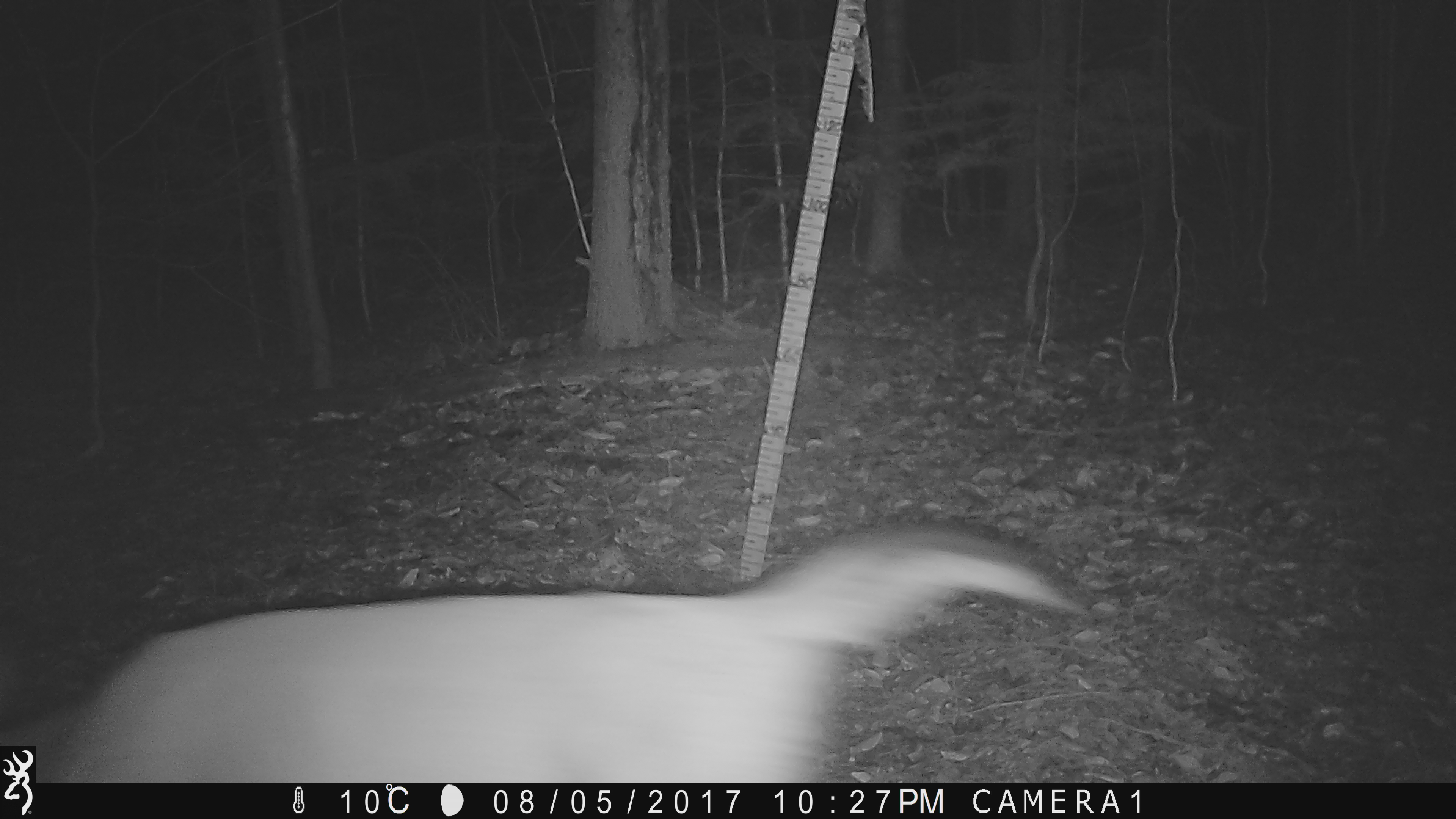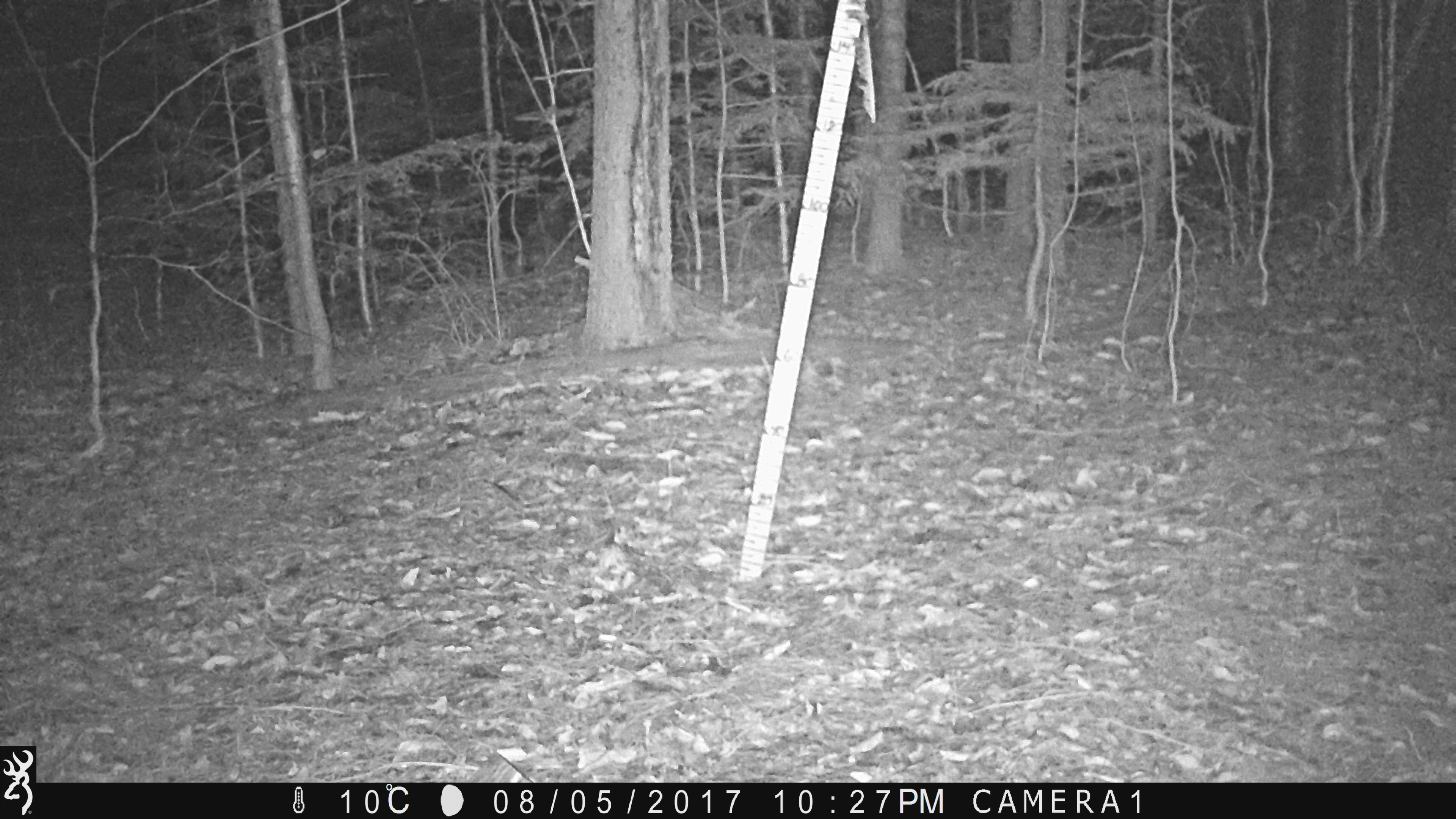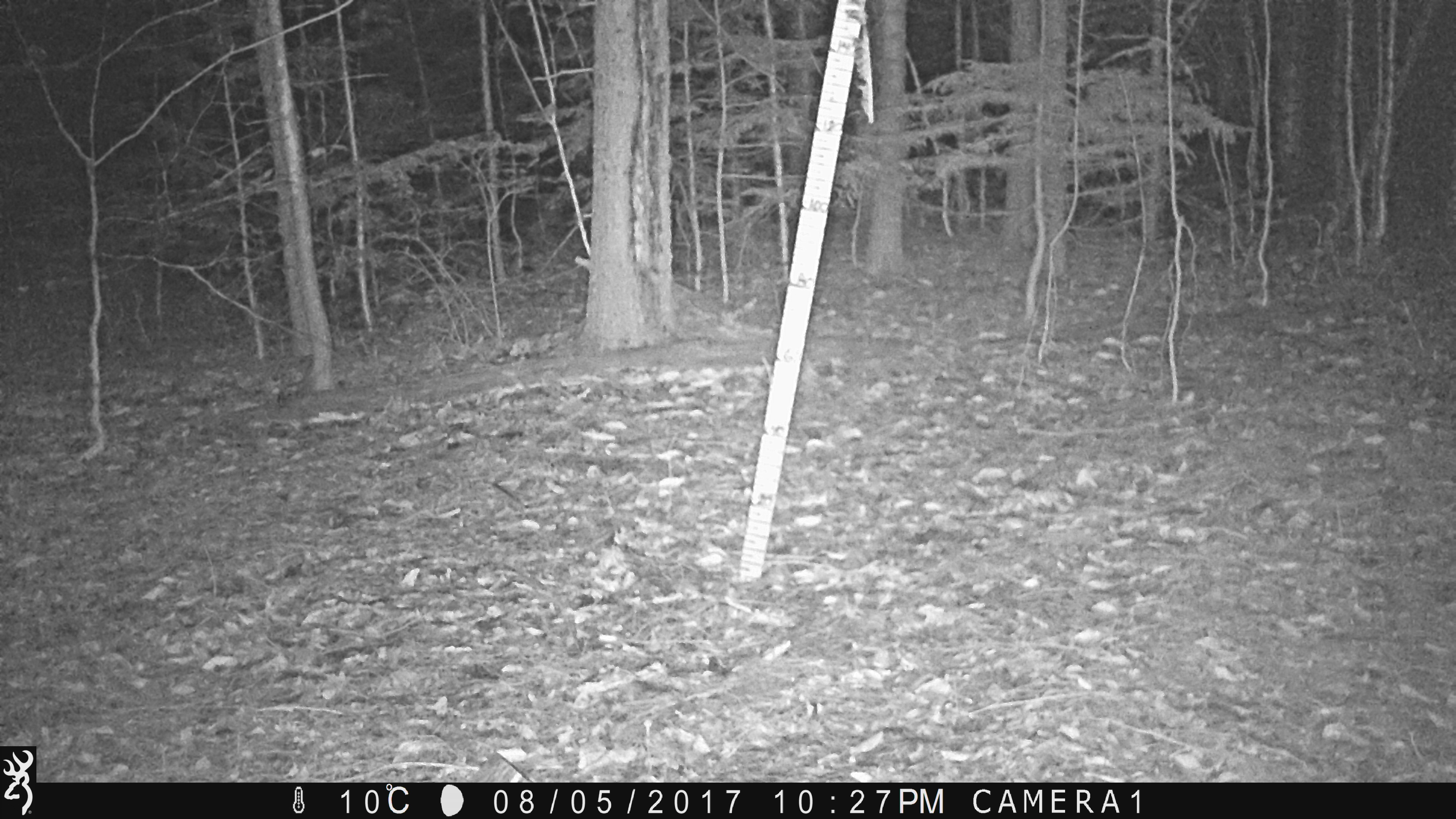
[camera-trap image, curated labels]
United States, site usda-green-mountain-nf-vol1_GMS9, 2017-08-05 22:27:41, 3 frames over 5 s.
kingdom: Animalia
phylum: Chordata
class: Mammalia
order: Artiodactyla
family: Cervidae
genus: Odocoileus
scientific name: Odocoileus virginianus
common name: white-tailed deer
White-tailed deer (Odocoileus virginianus).